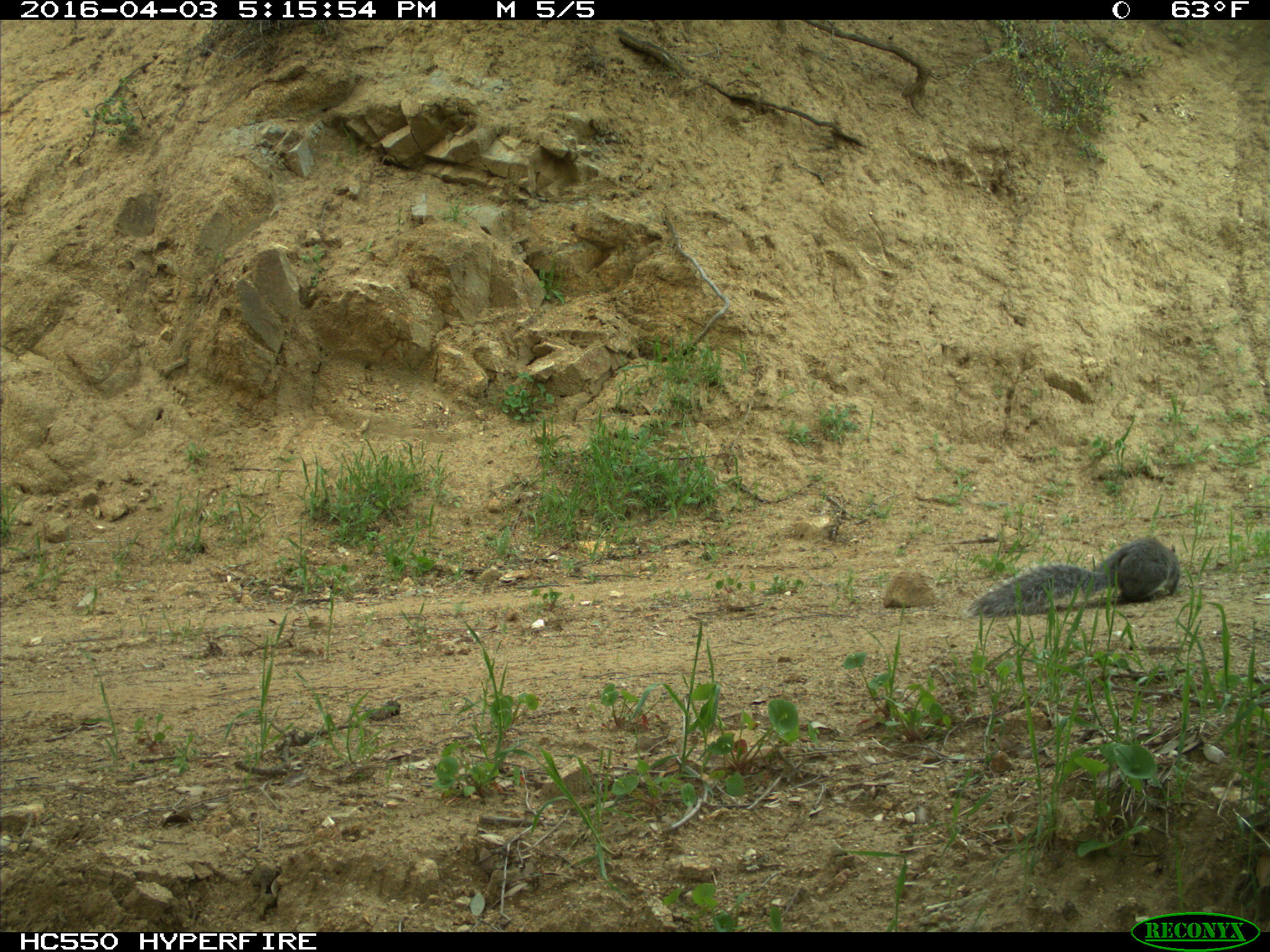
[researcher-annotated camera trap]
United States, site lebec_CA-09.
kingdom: Animalia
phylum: Chordata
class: Mammalia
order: Rodentia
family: Sciuridae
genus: Sciurus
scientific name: Sciurus carolinensis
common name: eastern gray squirrel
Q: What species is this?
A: Sciurus carolinensis (eastern gray squirrel).